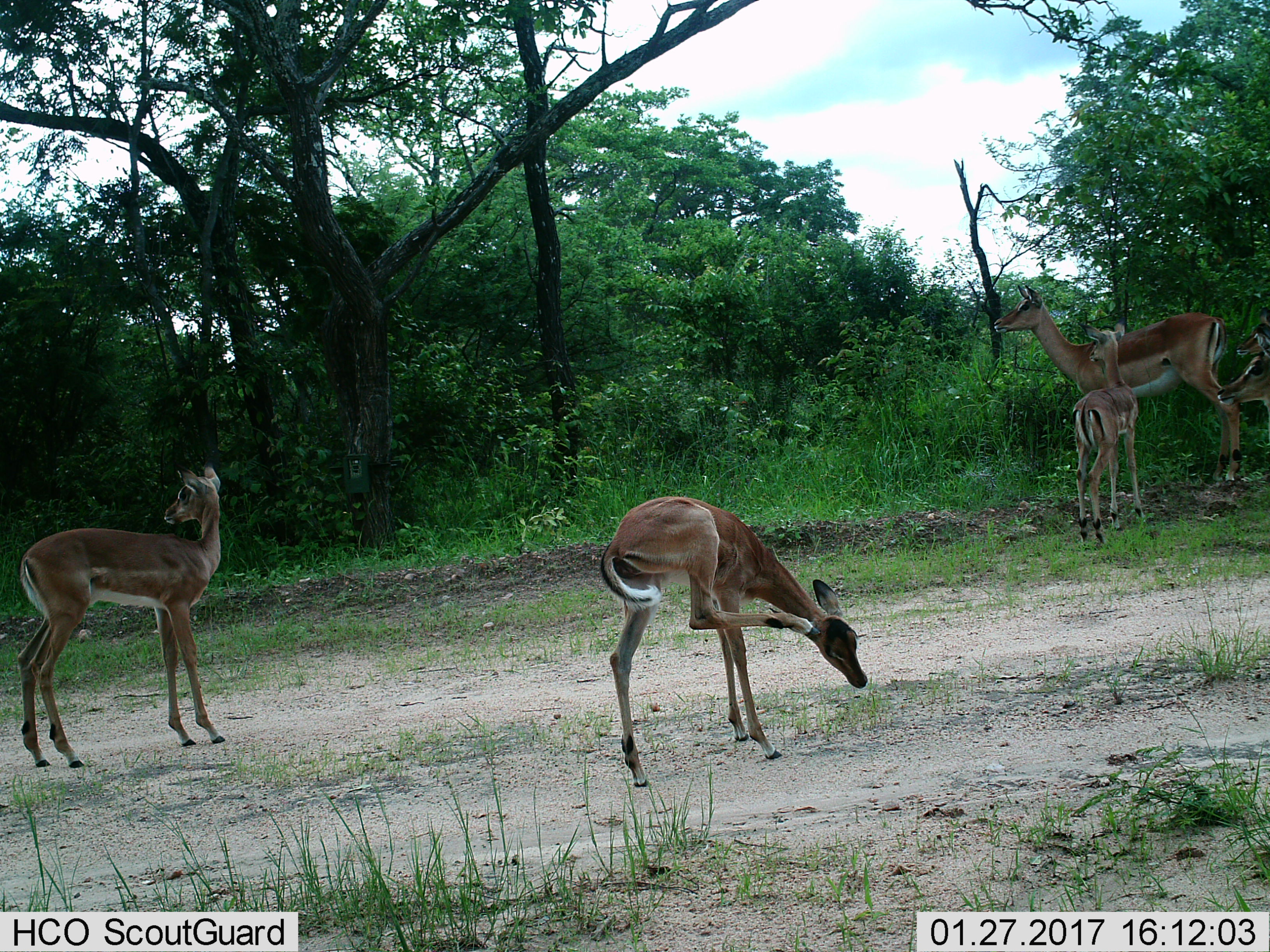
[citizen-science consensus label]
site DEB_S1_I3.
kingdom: Animalia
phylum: Chordata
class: Mammalia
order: Artiodactyla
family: Bovidae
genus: Aepyceros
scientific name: Aepyceros melampus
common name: impala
Impala (Aepyceros melampus), count 5. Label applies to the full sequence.